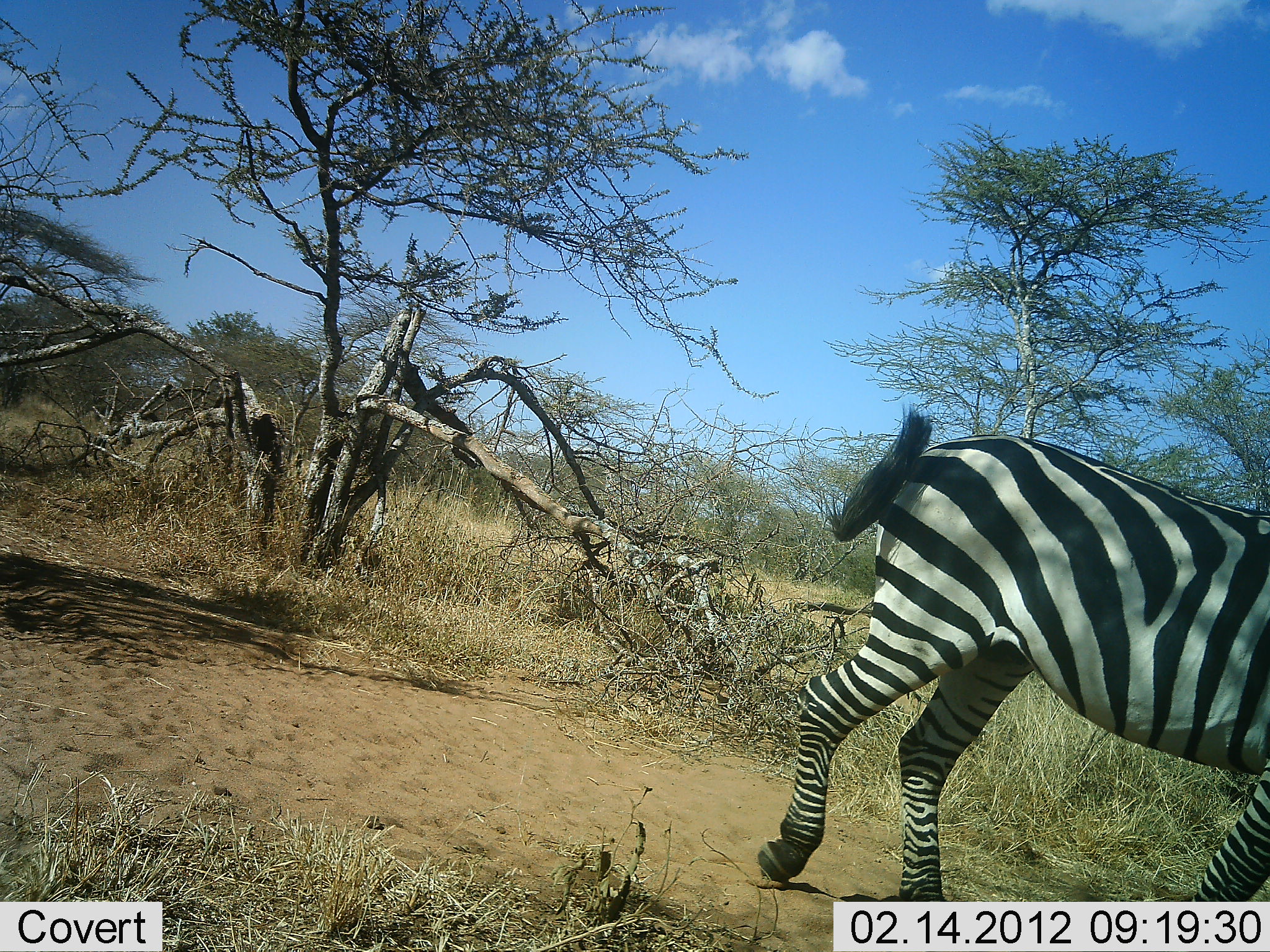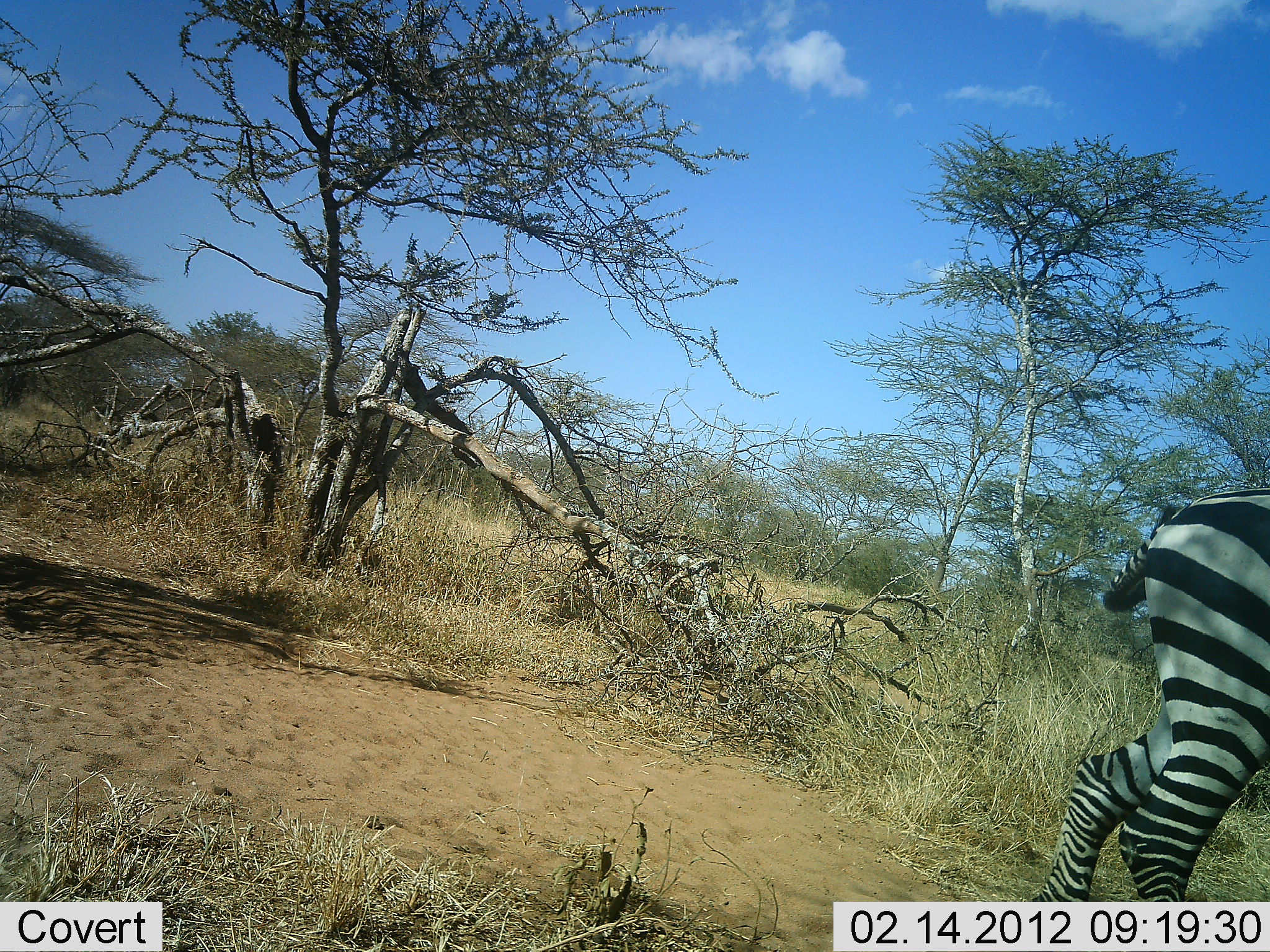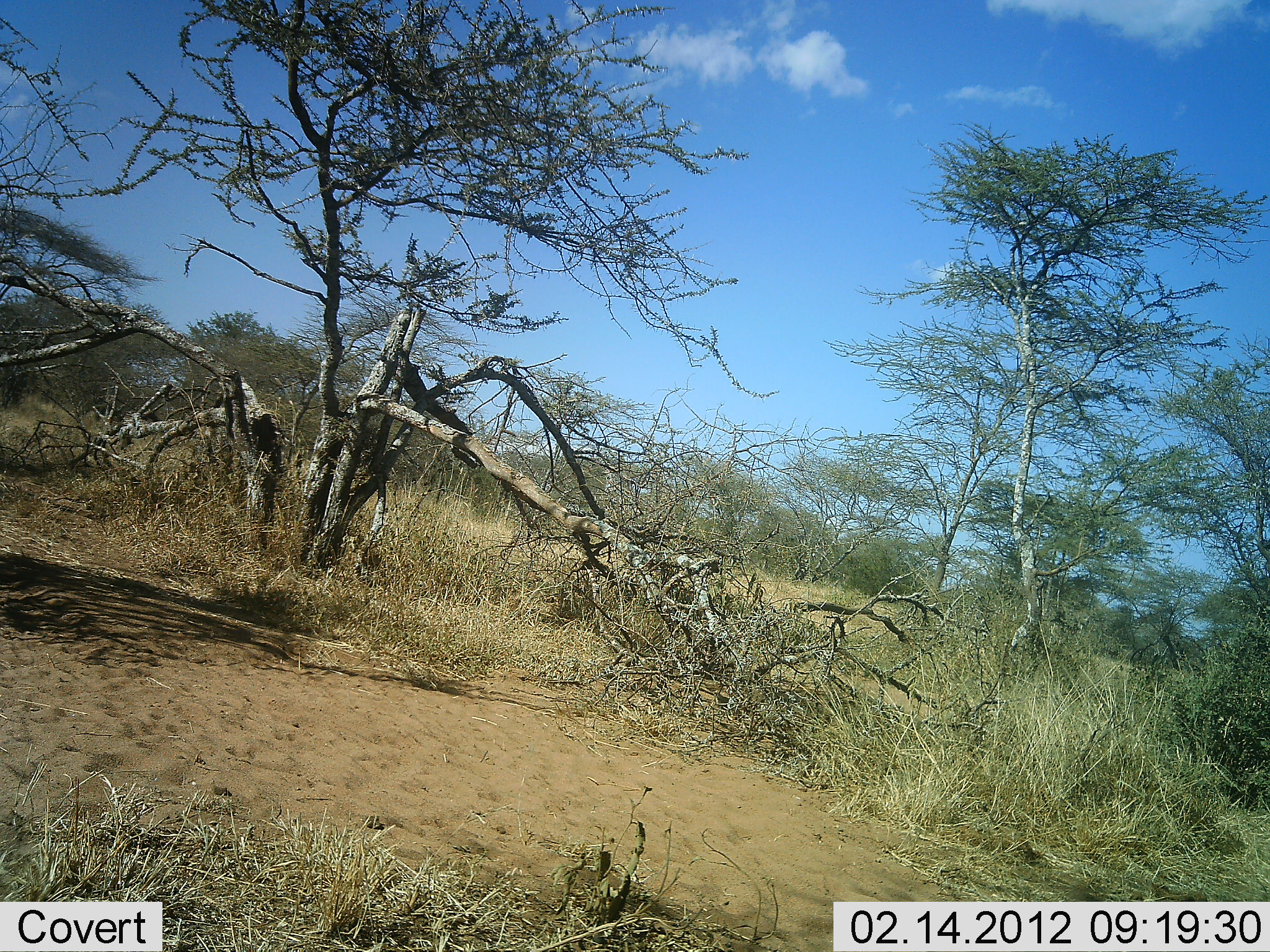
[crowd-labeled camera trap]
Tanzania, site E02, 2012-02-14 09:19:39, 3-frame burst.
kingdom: Animalia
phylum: Chordata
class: Mammalia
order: Perissodactyla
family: Equidae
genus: Equus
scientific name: Equus quagga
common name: plains zebra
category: zebra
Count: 1.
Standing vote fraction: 10%.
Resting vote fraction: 0%.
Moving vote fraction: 100%.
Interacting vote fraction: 0%.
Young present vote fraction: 0%.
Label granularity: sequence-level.